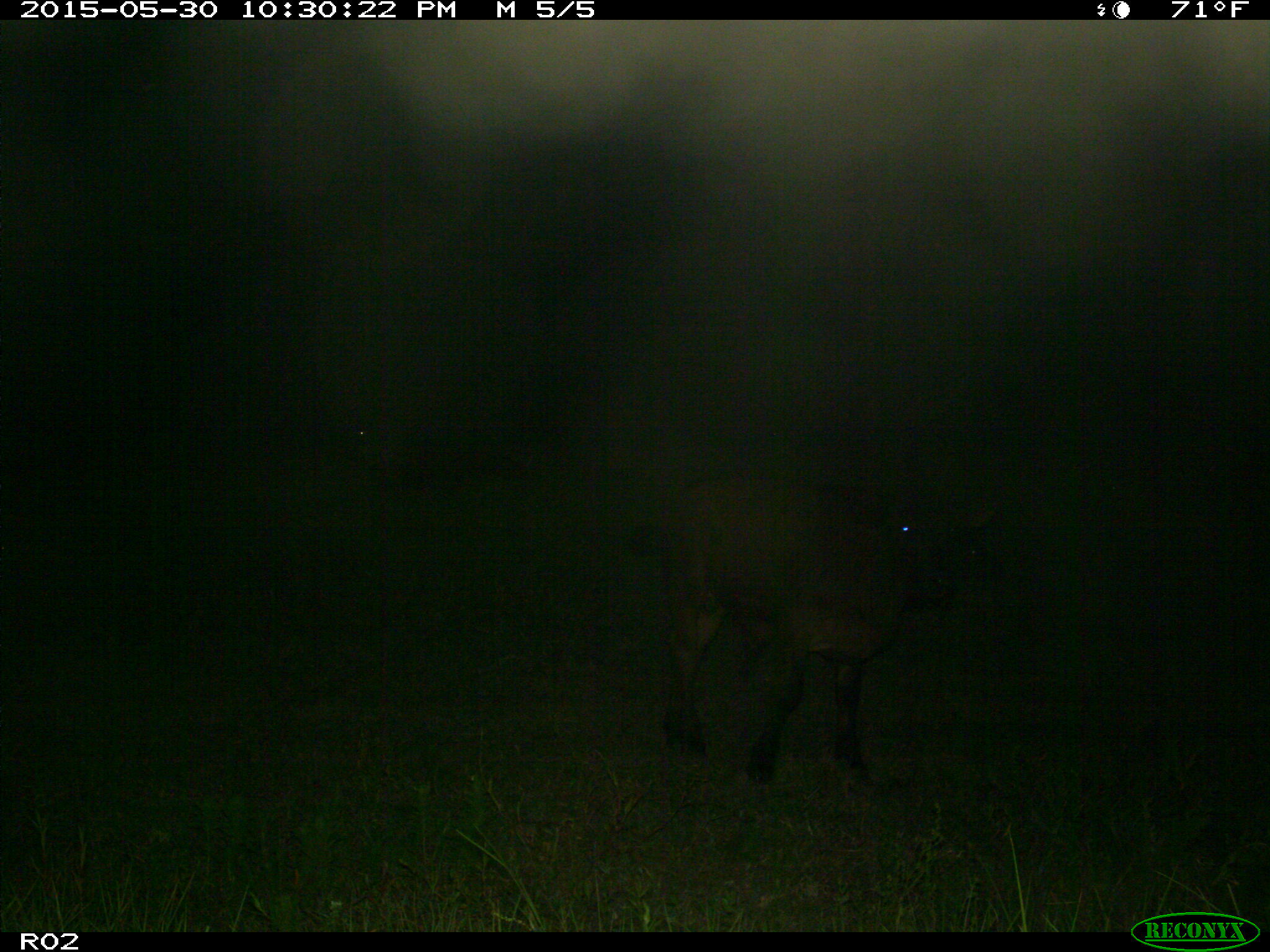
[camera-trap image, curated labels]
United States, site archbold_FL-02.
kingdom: Animalia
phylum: Chordata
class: Mammalia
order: Artiodactyla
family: Bovidae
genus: Bos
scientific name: Bos taurus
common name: domestic cow